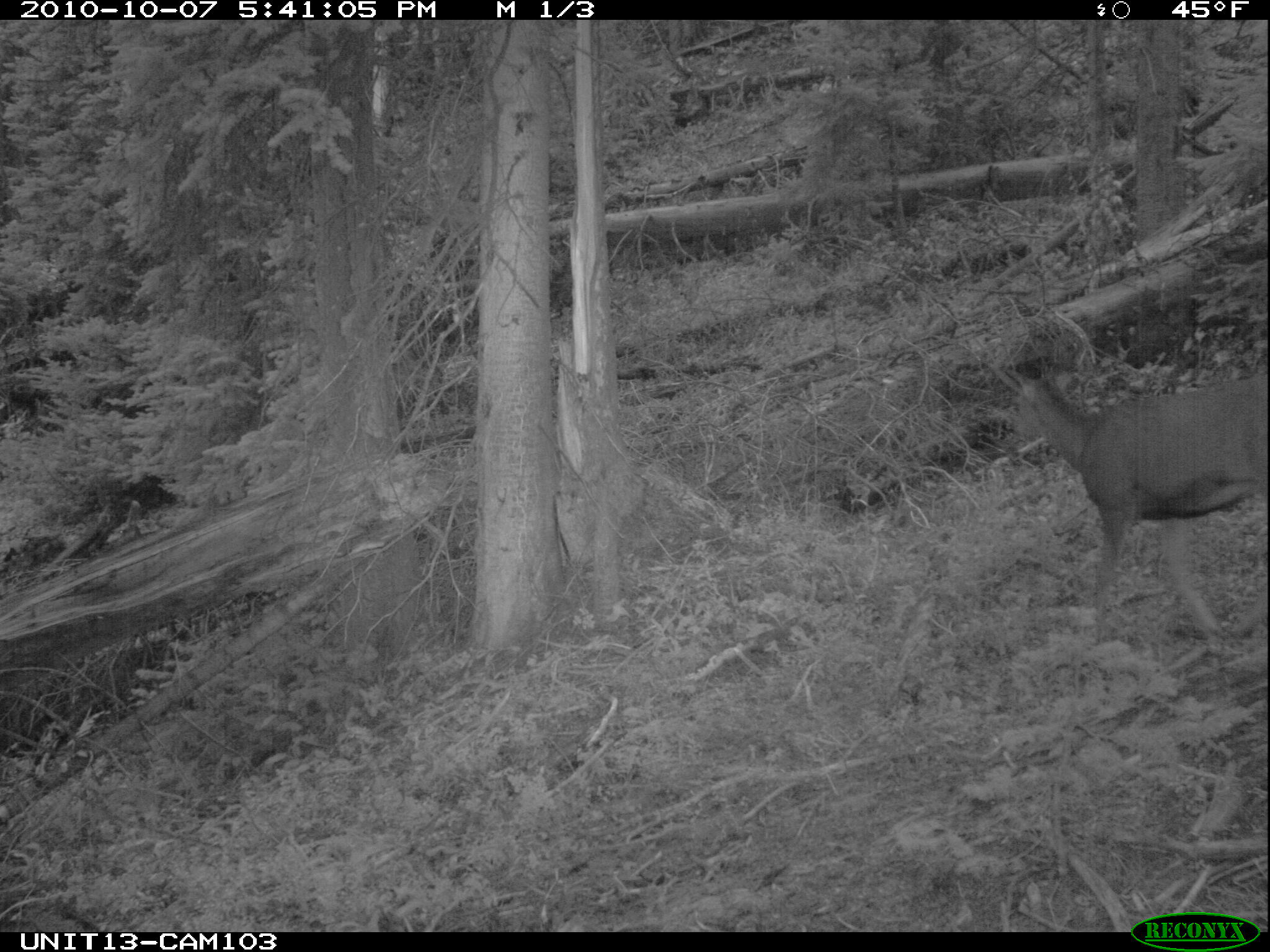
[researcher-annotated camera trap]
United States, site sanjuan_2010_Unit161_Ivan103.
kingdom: Animalia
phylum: Chordata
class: Mammalia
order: Artiodactyla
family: Cervidae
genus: Odocoileus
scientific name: Odocoileus hemionus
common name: mule deer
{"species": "Odocoileus hemionus (mule deer)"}